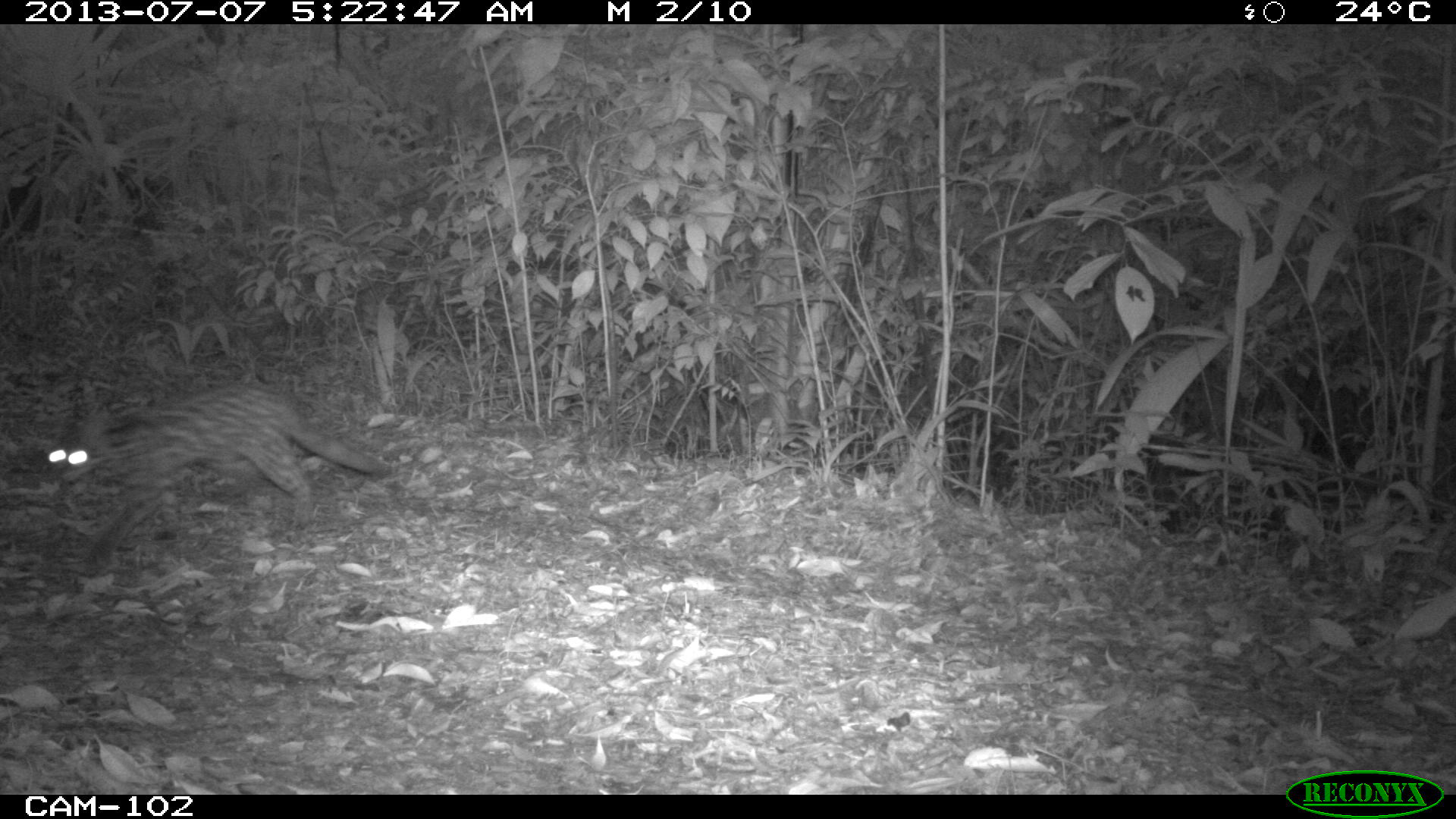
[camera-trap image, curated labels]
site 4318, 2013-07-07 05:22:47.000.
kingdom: Animalia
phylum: Chordata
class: Mammalia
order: Carnivora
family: Felidae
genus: Leopardus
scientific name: Leopardus wiedii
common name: margay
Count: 1.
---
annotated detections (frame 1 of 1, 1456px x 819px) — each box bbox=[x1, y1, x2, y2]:
leopardus wiedii: bbox=[45, 380, 392, 576]